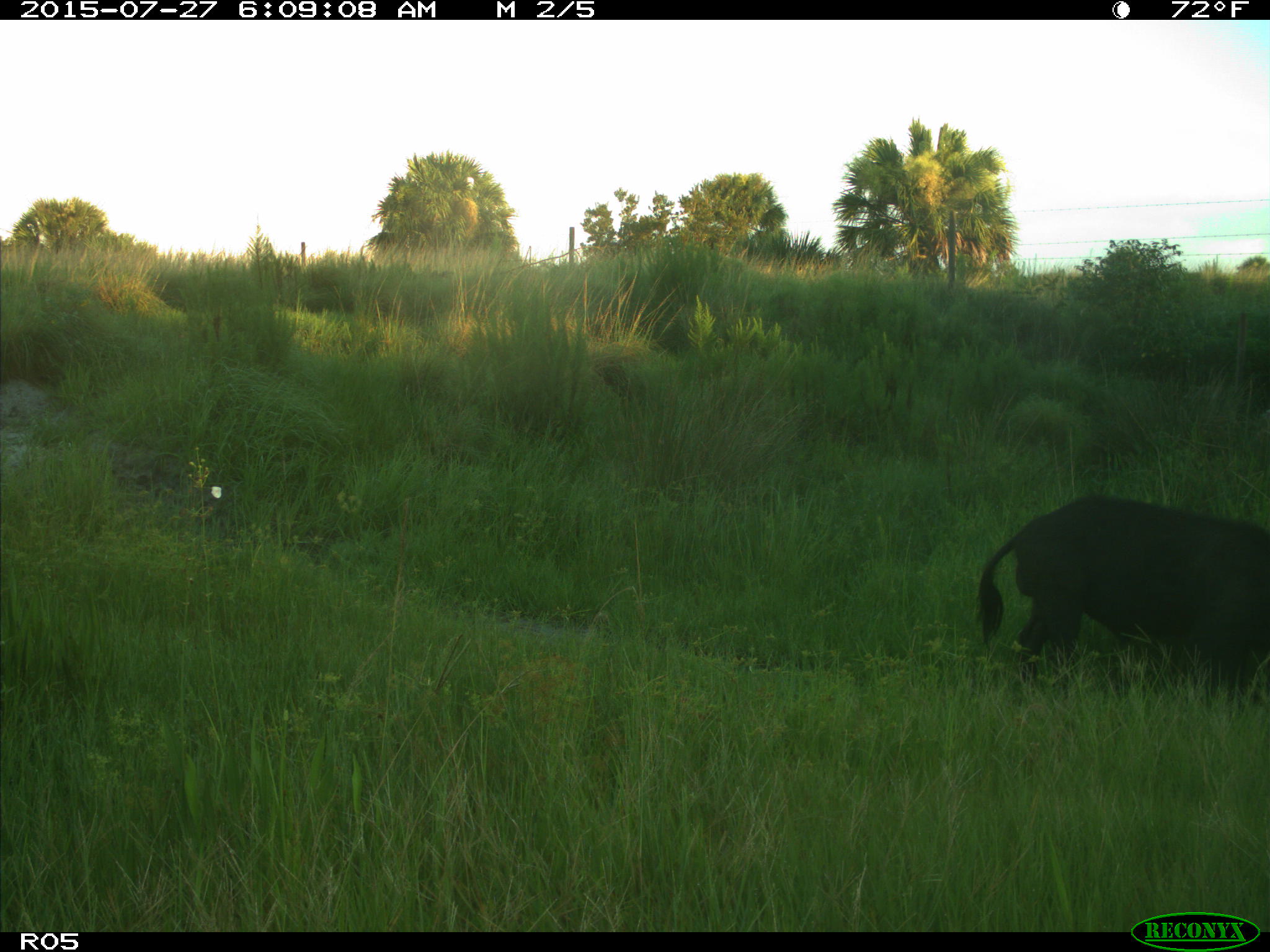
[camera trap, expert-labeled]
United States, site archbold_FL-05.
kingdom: Animalia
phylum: Chordata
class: Mammalia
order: Artiodactyla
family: Suidae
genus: Sus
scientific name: Sus scrofa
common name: wild boar